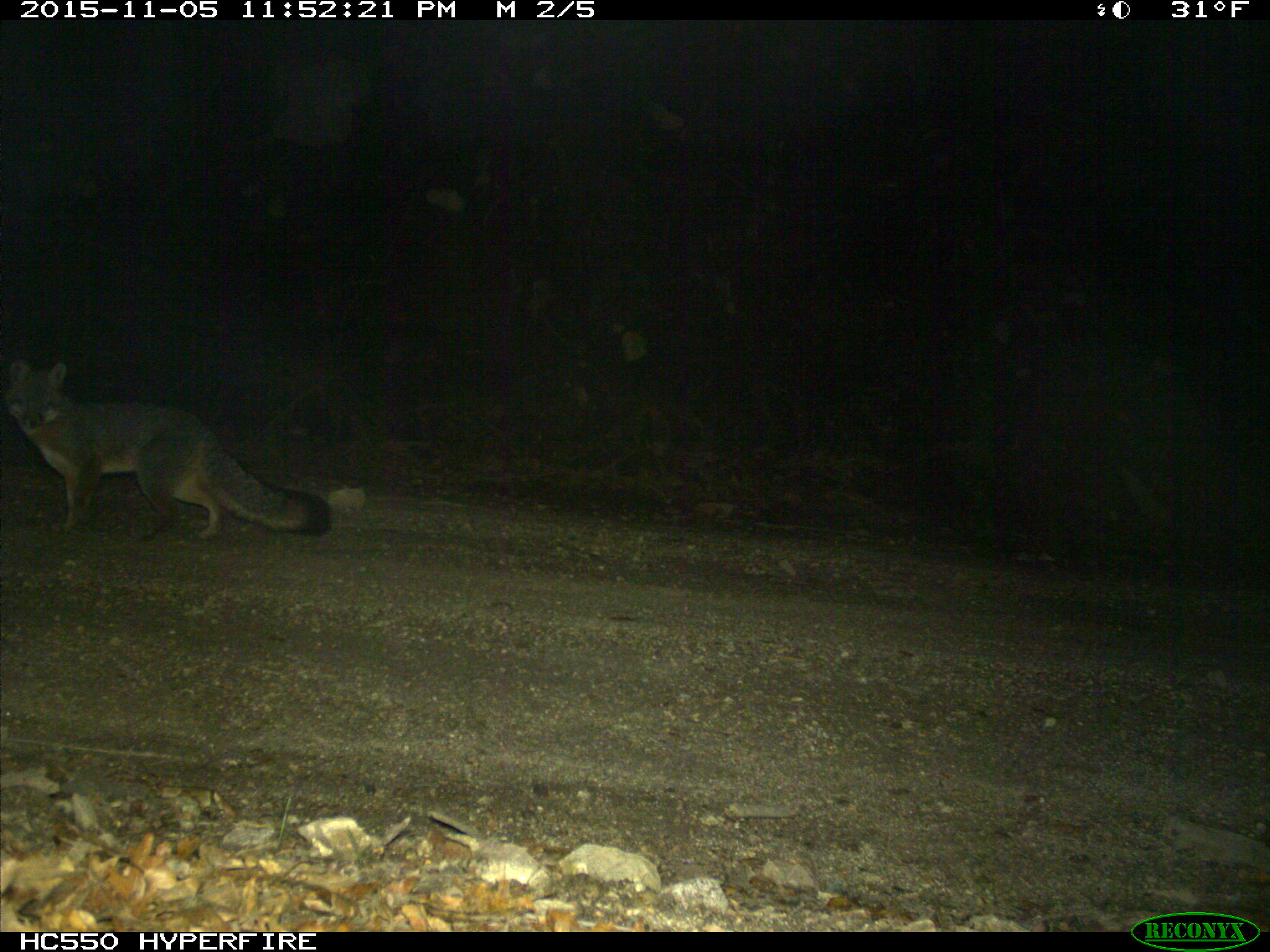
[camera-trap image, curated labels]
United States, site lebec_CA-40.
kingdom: Animalia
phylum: Chordata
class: Mammalia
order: Carnivora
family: Canidae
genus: Urocyon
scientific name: Urocyon cinereoargenteus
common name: gray fox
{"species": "Urocyon cinereoargenteus (gray fox)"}